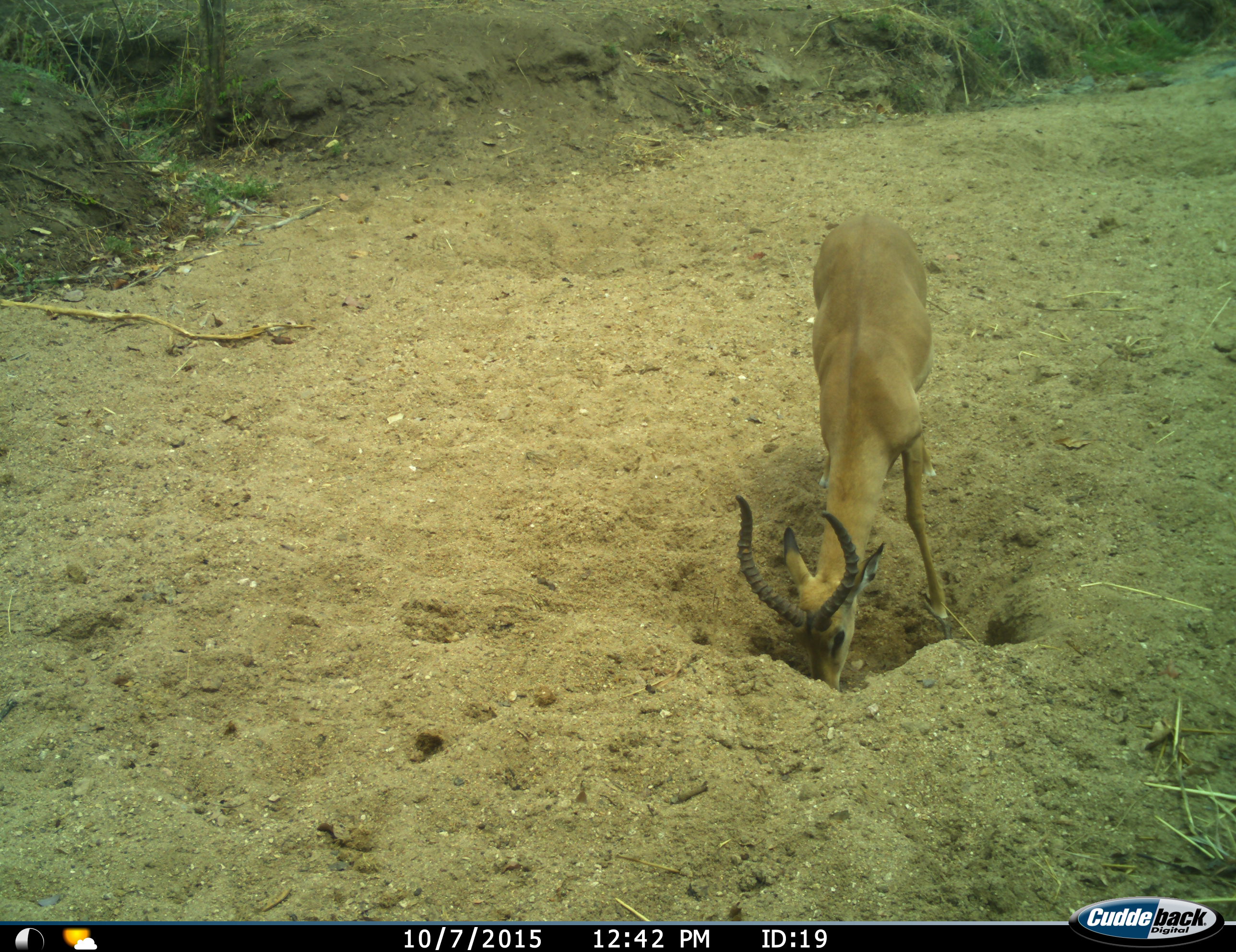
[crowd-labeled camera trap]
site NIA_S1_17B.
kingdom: Animalia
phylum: Chordata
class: Mammalia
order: Artiodactyla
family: Bovidae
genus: Aepyceros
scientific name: Aepyceros melampus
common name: impala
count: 1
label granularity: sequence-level